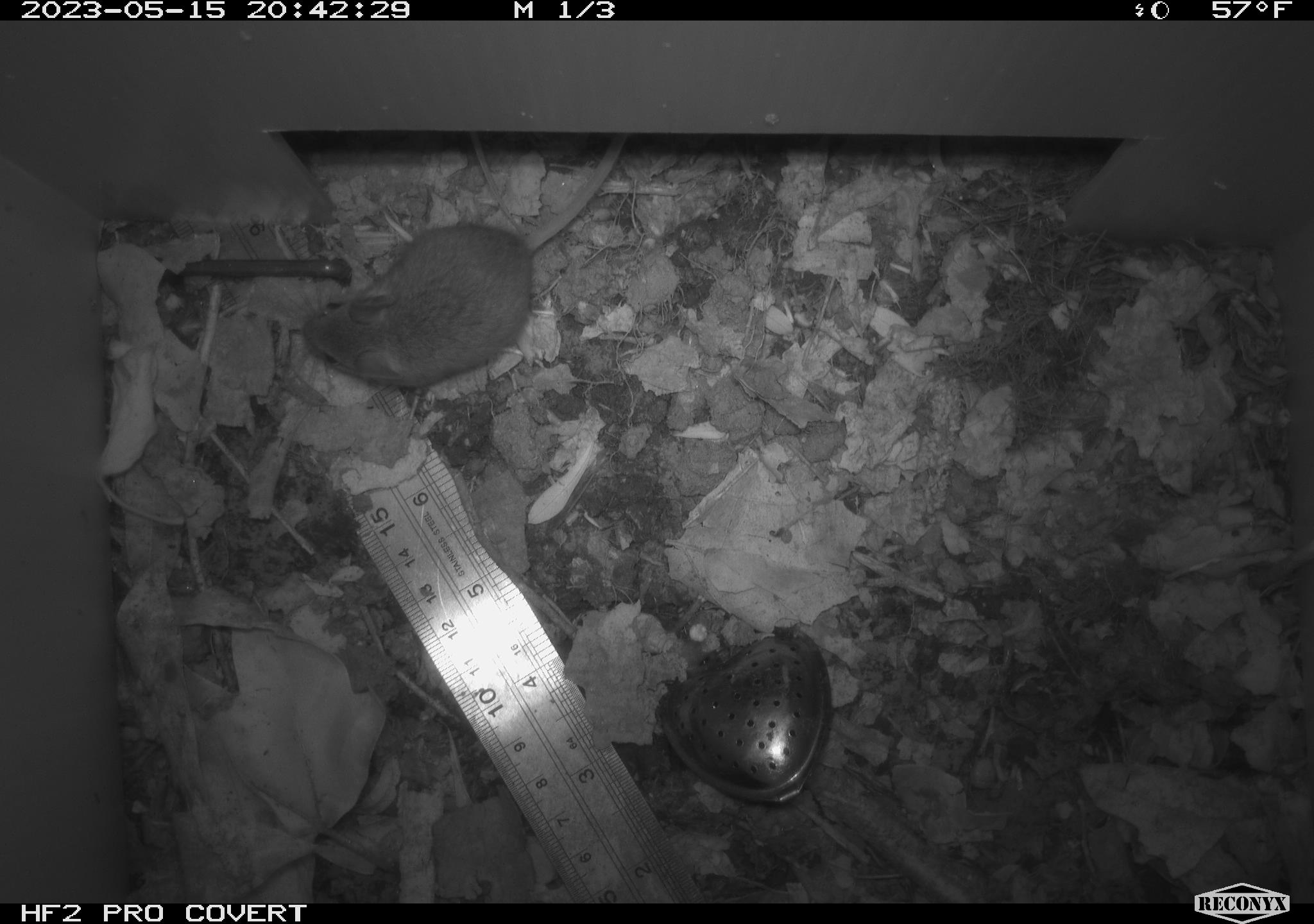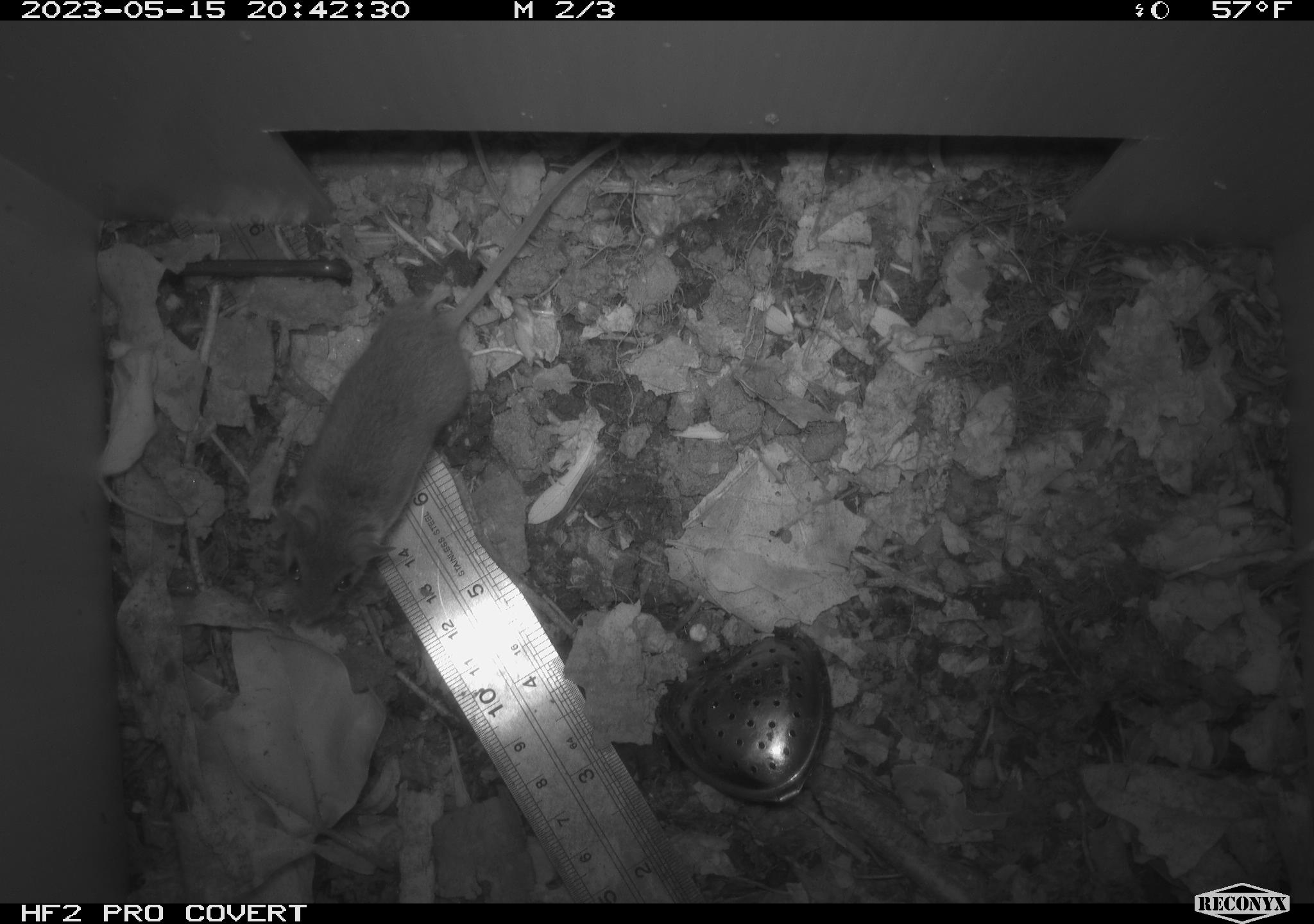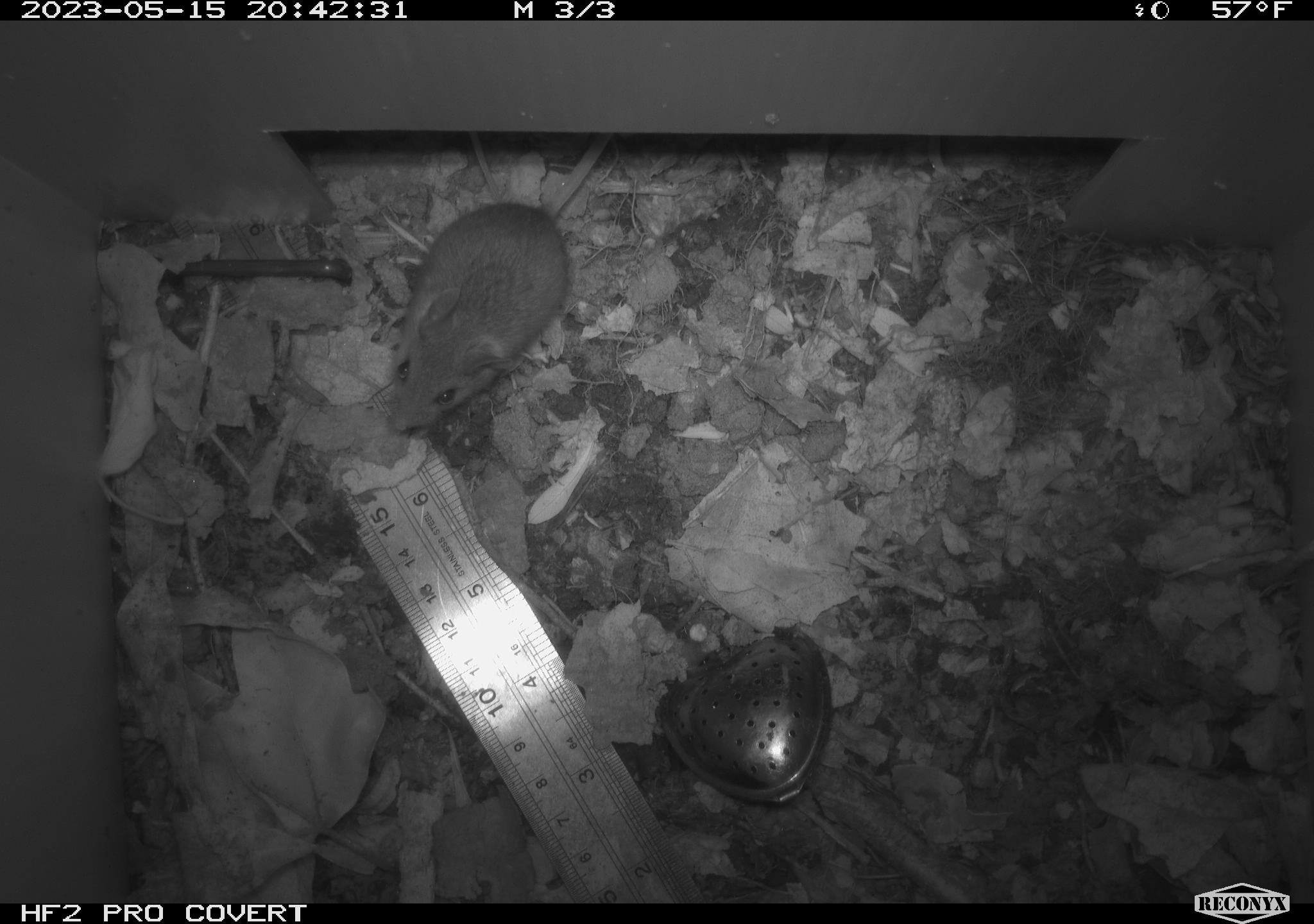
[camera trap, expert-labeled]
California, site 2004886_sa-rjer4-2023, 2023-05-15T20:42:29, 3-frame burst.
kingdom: Animalia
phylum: Chordata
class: Mammalia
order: Rodentia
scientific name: Rodentia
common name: mouse species